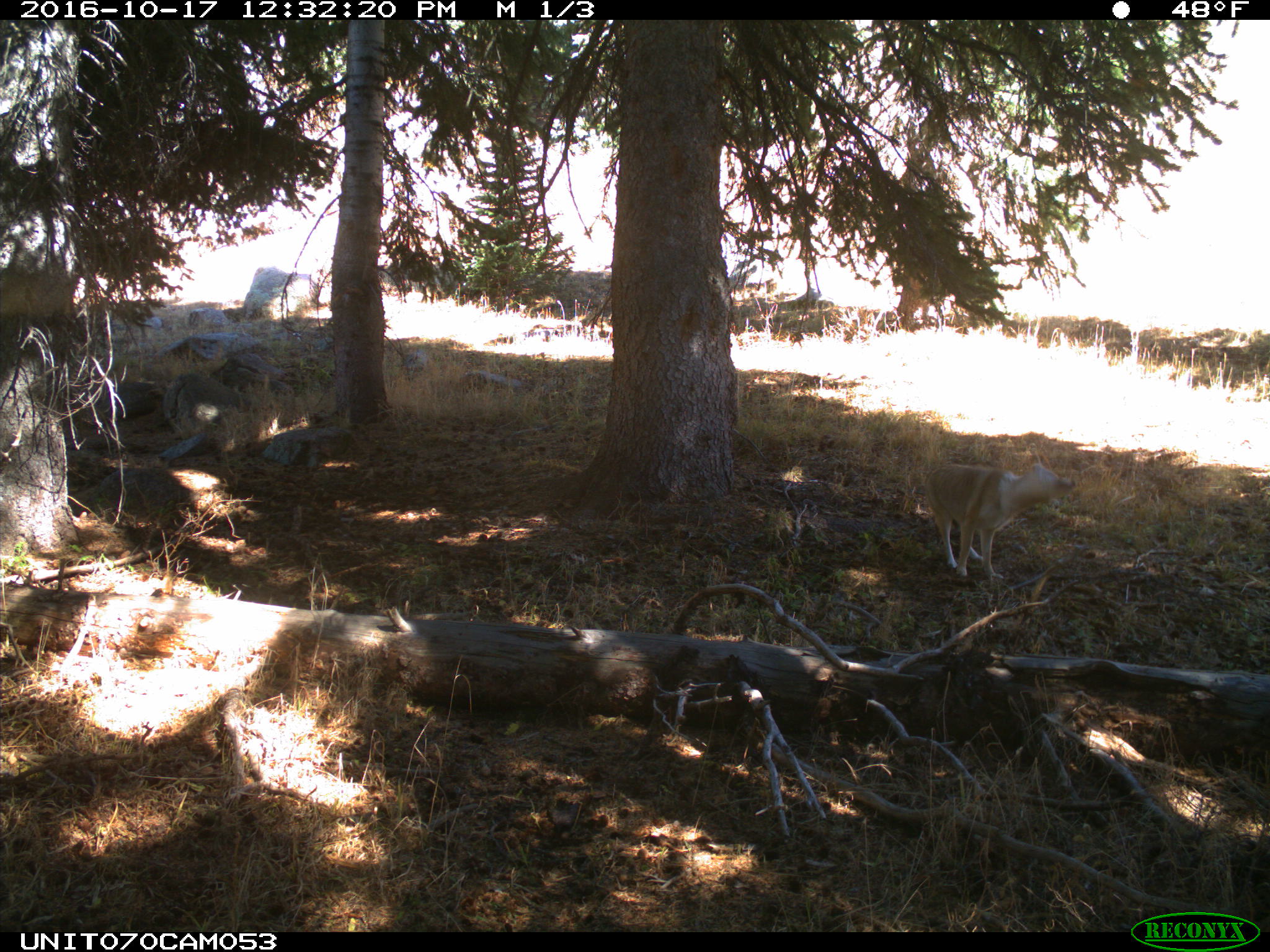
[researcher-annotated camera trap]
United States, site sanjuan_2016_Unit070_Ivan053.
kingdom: Animalia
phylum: Chordata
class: Mammalia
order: Carnivora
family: Canidae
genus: Canis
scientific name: Canis latrans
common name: coyote